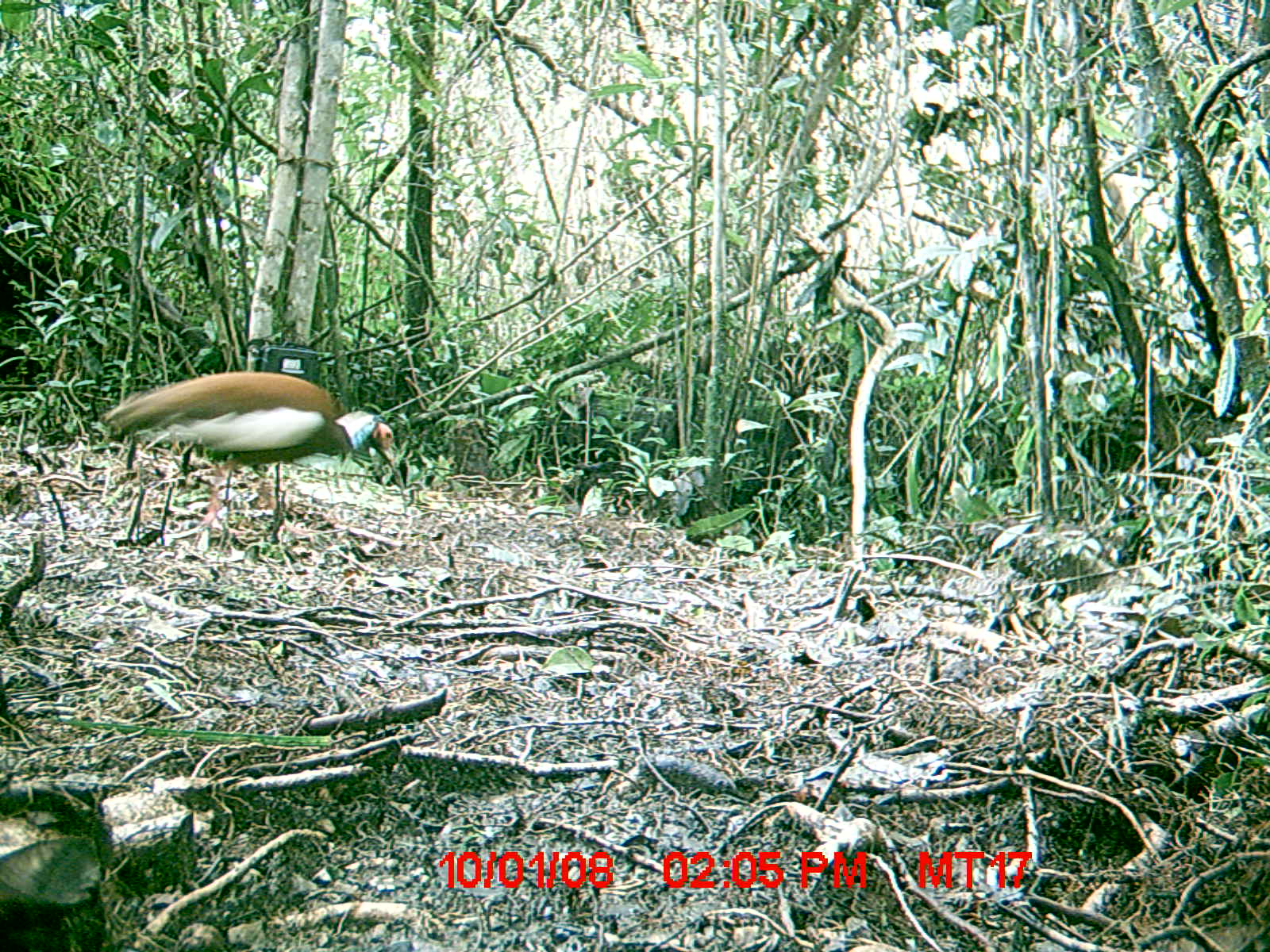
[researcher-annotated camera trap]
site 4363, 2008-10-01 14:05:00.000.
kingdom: Animalia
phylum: Chordata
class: Aves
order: Pelecaniformes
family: Threskiornithidae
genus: Lophotibis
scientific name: Lophotibis cristata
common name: madagascan ibis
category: lophotibis cristataa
Lophotibis cristataa (madagascan ibis) (Lophotibis cristata), count 2.